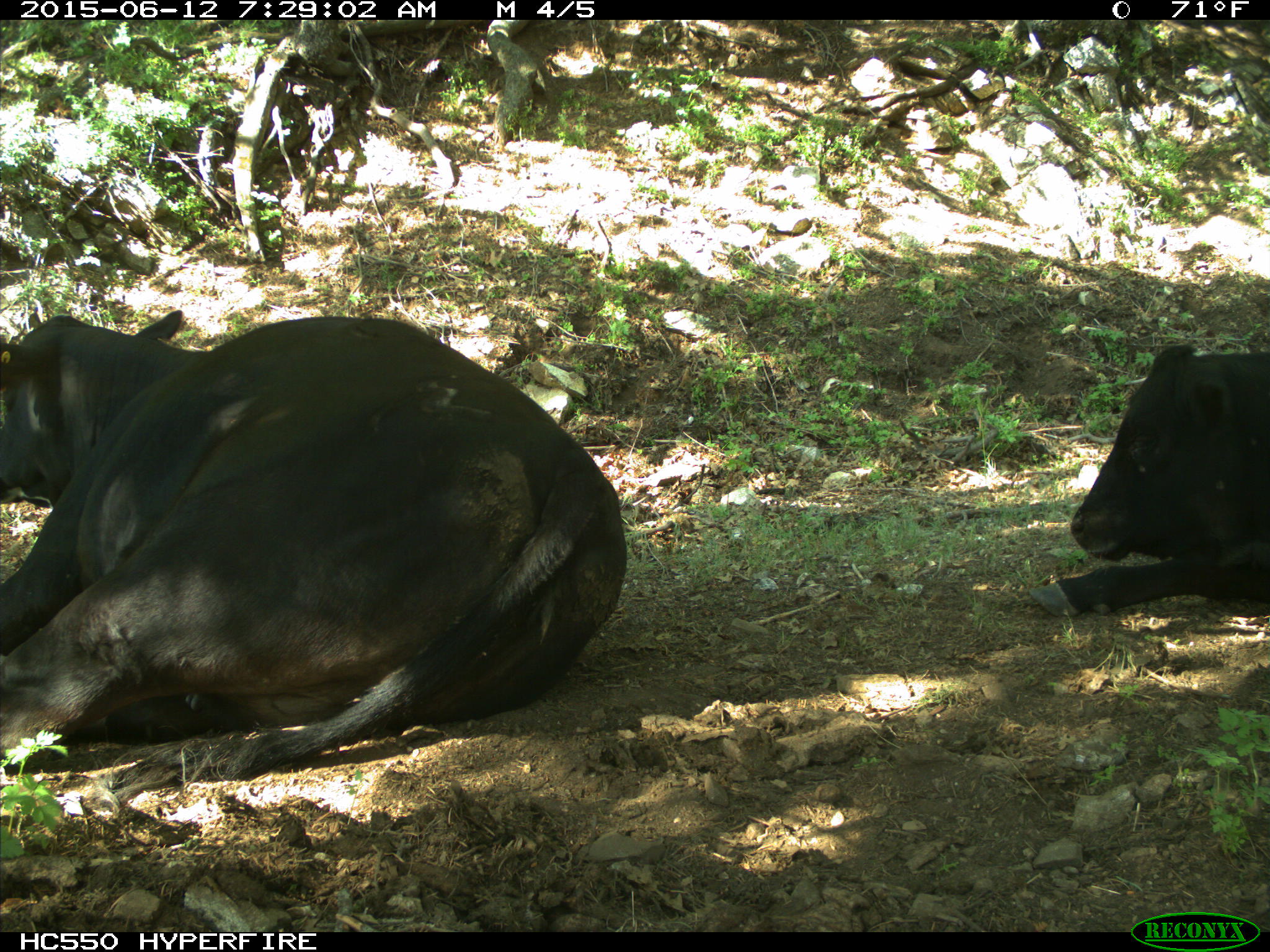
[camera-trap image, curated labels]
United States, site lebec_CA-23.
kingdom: Animalia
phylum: Chordata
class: Mammalia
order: Artiodactyla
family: Bovidae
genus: Bos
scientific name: Bos taurus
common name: domestic cow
Bos taurus (domestic cow).